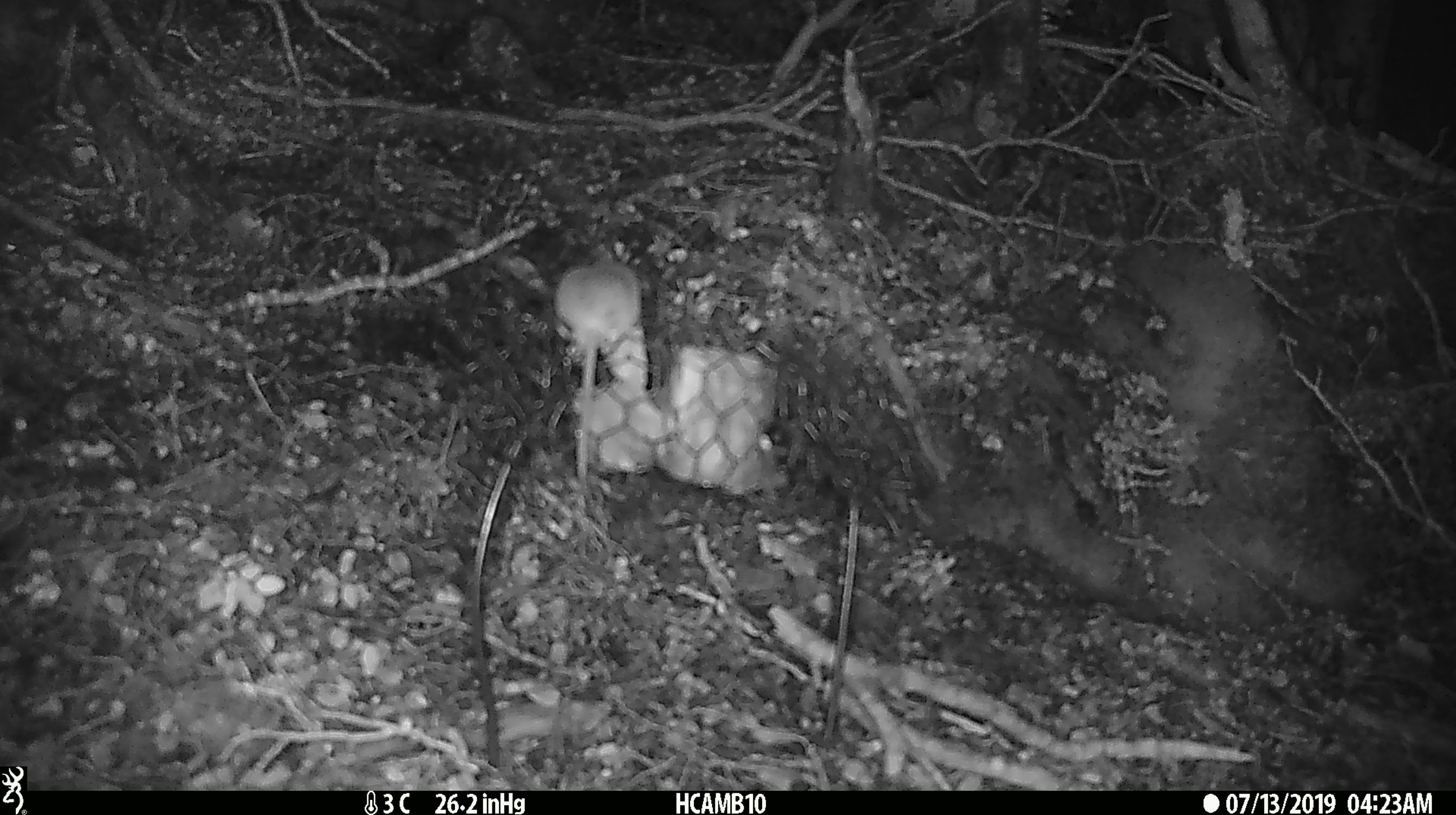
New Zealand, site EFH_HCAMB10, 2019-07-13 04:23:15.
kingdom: Animalia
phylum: Chordata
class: Mammalia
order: Rodentia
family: Muridae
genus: Mus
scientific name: Mus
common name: mouse